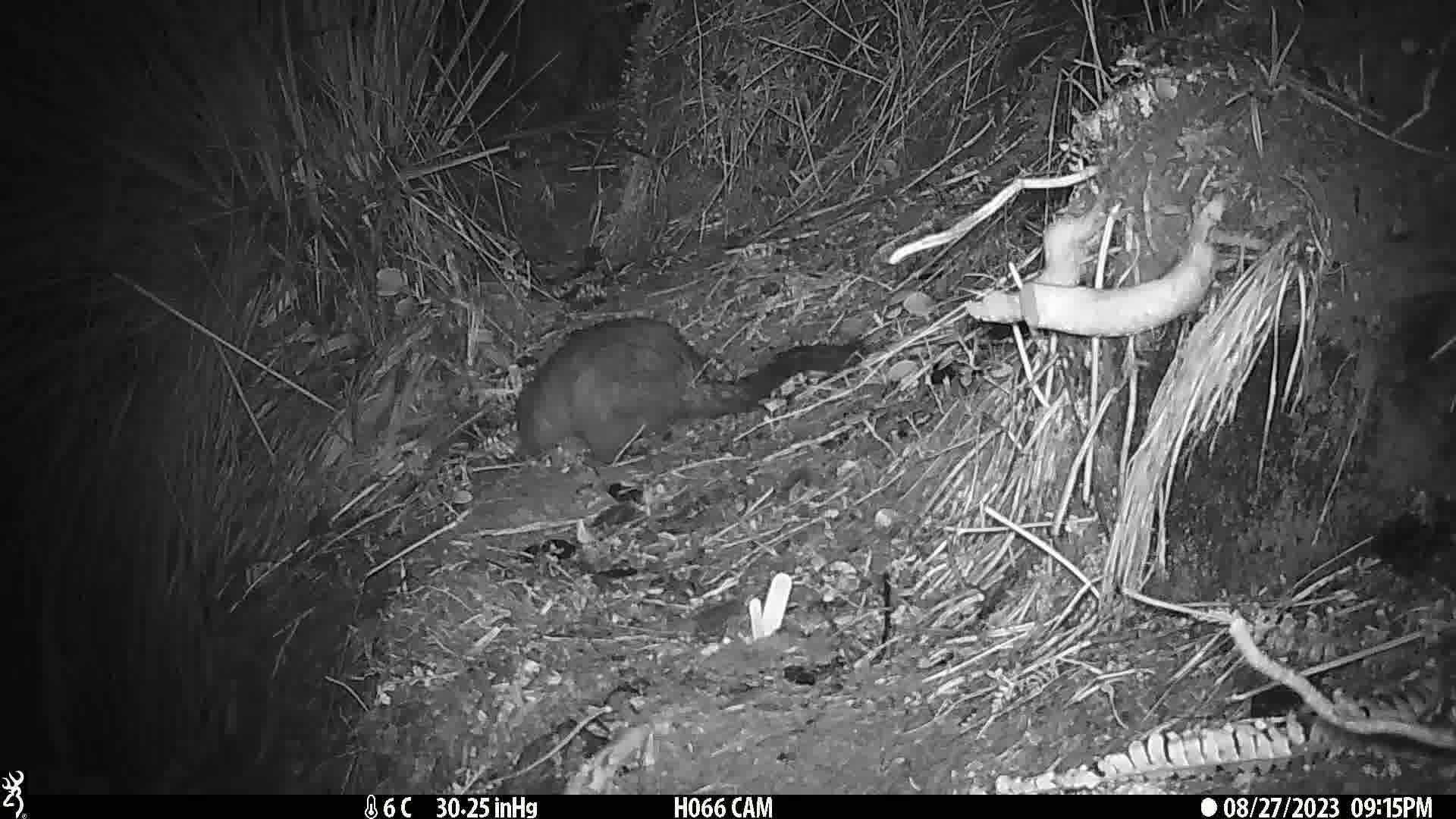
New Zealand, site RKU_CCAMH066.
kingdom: Animalia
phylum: Chordata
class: Mammalia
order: Diprotodontia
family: Phalangeridae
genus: Trichosurus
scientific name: Trichosurus vulpecula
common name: common brushtail possum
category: possum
Possum (common brushtail possum) (Trichosurus vulpecula).